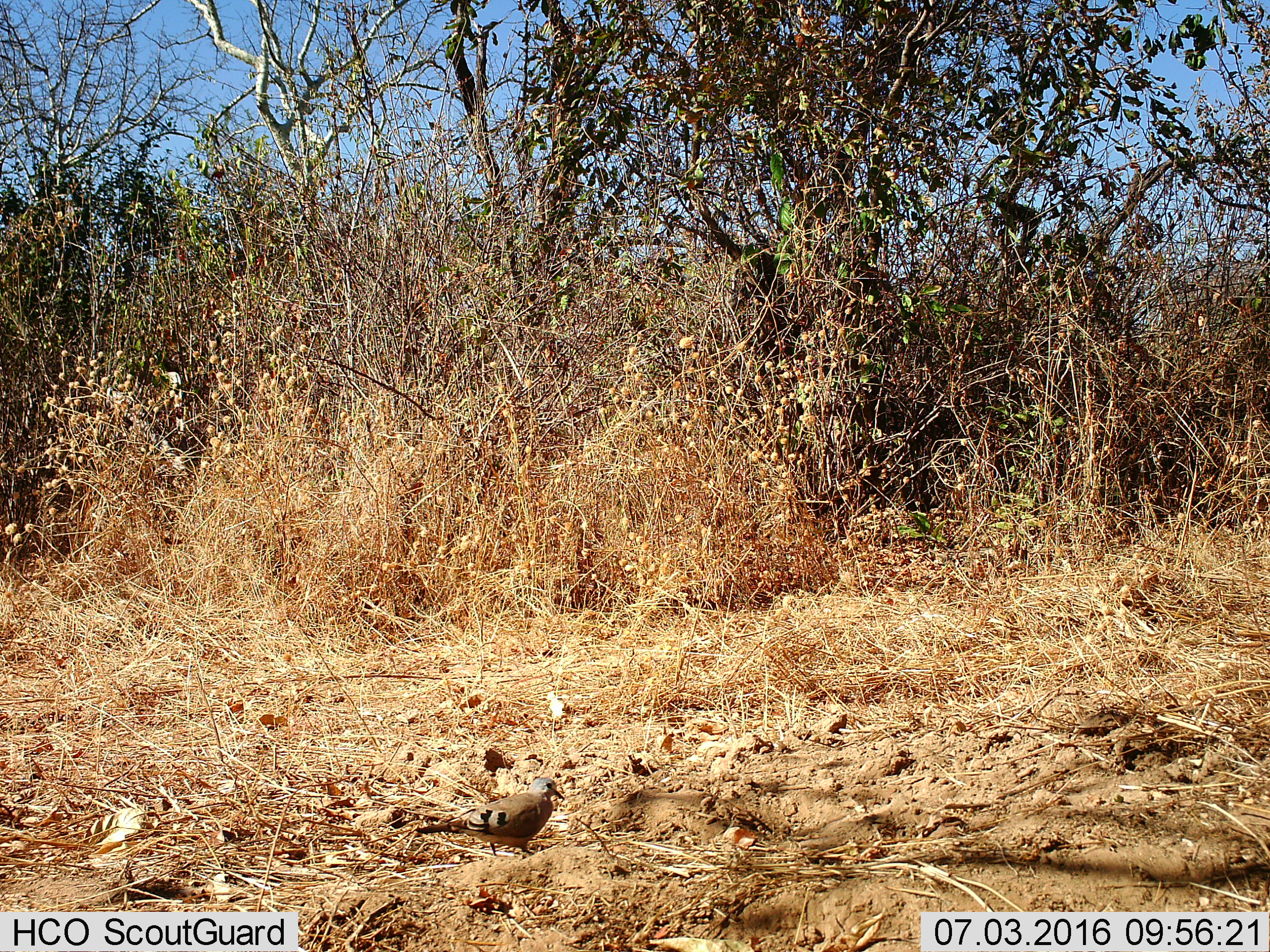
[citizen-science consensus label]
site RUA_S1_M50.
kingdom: Animalia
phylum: Chordata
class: Aves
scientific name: Aves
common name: bird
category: birdother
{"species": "birdother (bird) (Aves)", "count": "1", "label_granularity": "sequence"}